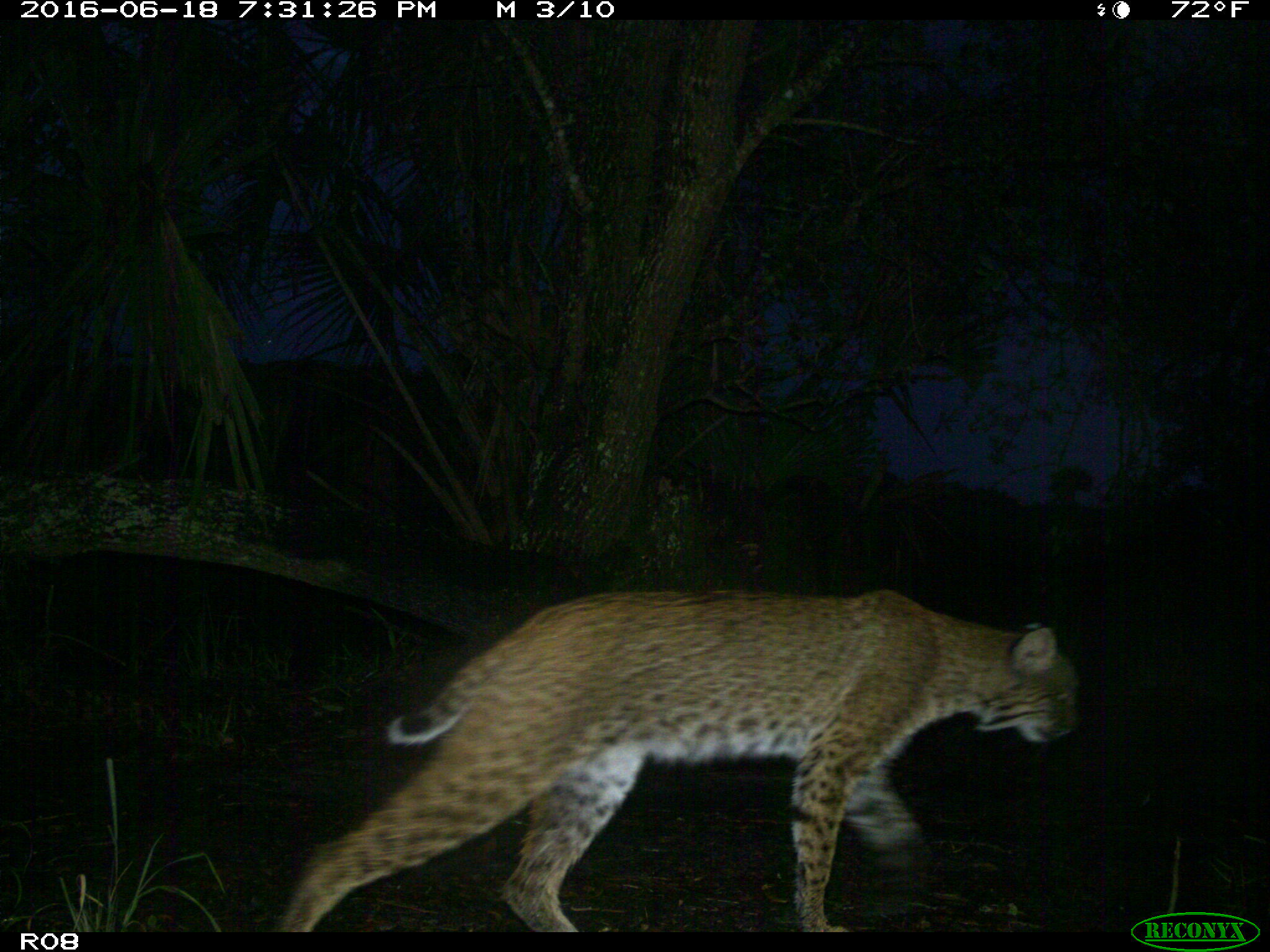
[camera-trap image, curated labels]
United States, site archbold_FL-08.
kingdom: Animalia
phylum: Chordata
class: Mammalia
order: Carnivora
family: Felidae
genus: Lynx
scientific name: Lynx rufus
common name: bobcat